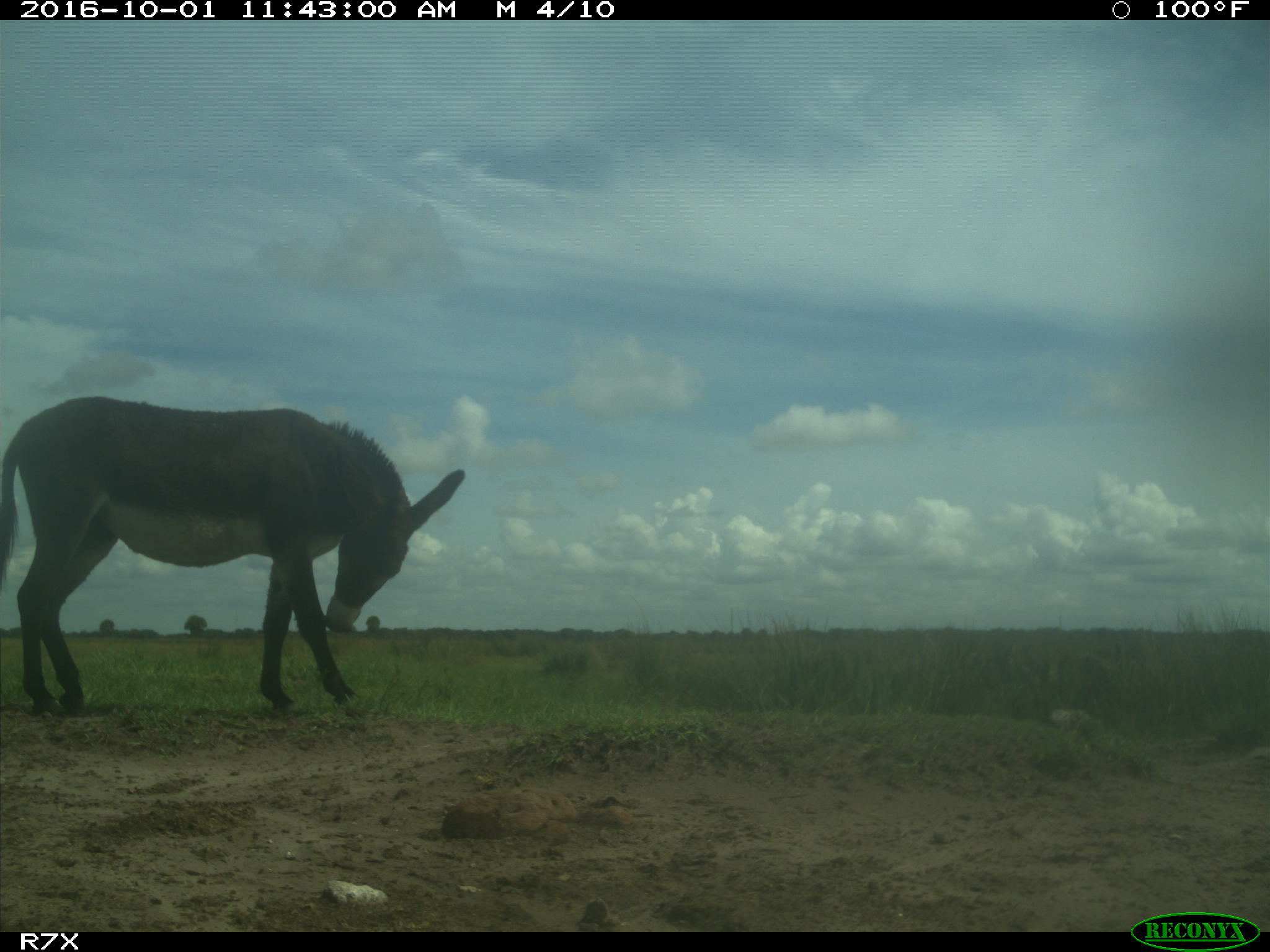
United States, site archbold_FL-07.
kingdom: Animalia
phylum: Chordata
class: Mammalia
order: Perissodactyla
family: Equidae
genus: Equus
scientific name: Equus africanus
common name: african wild ass